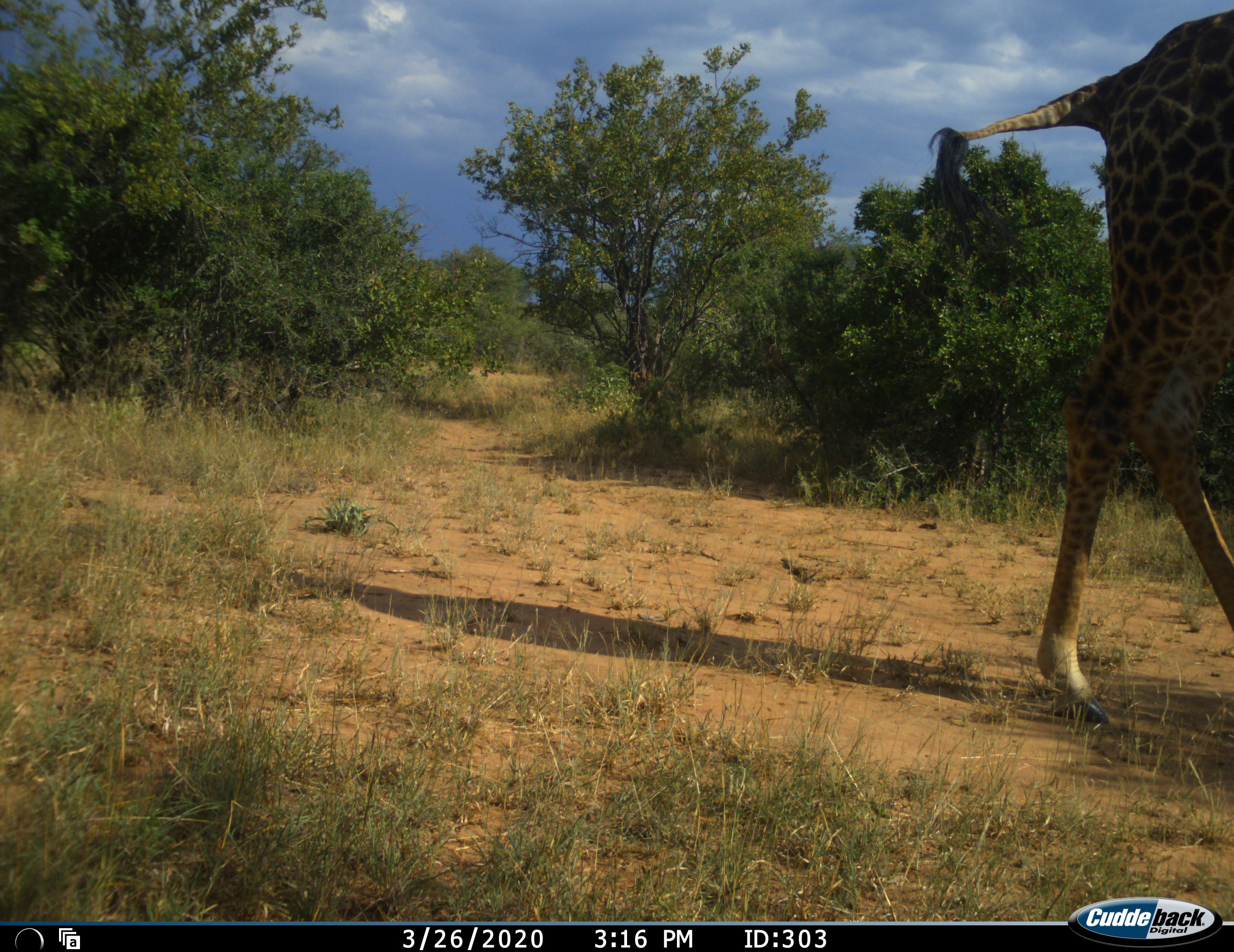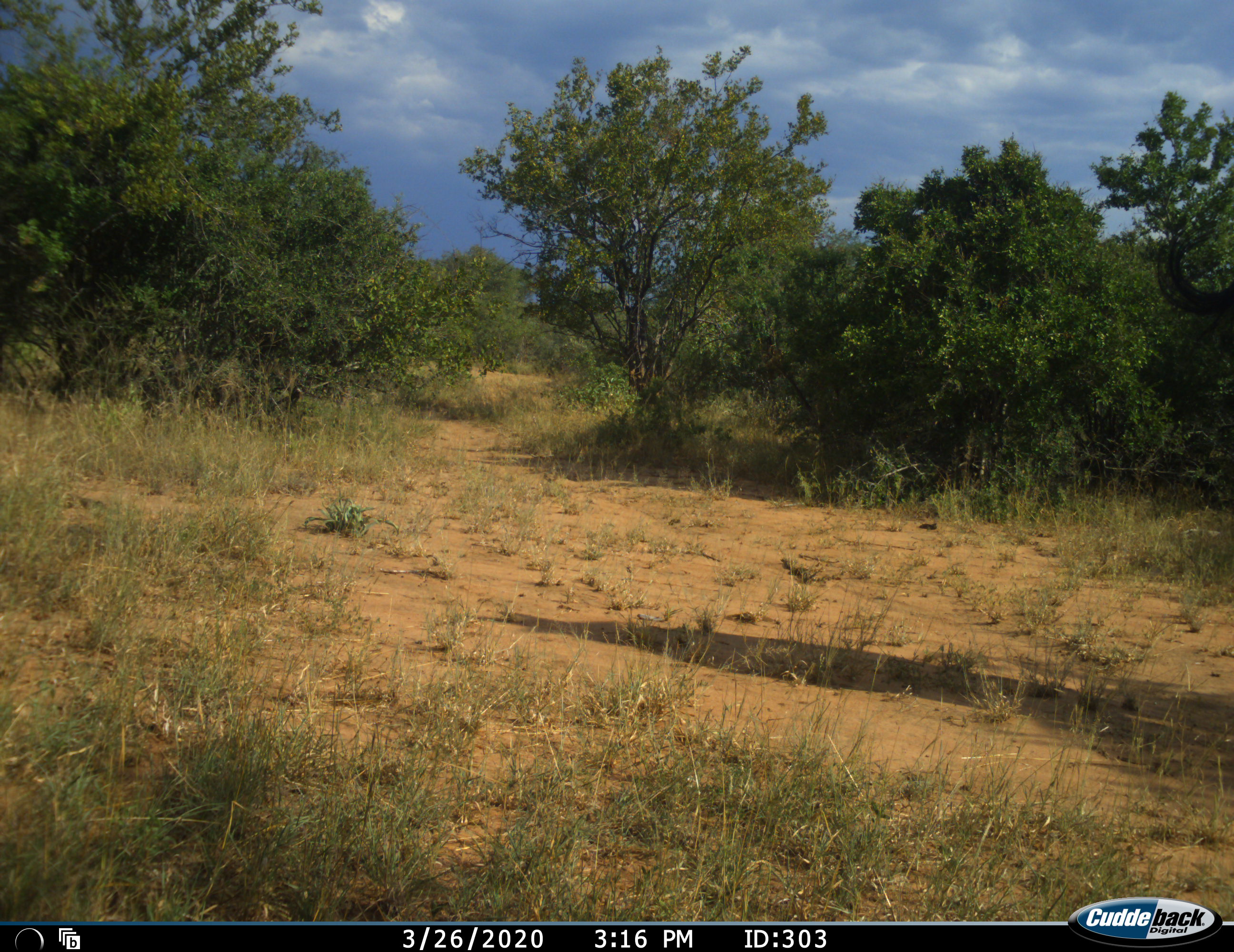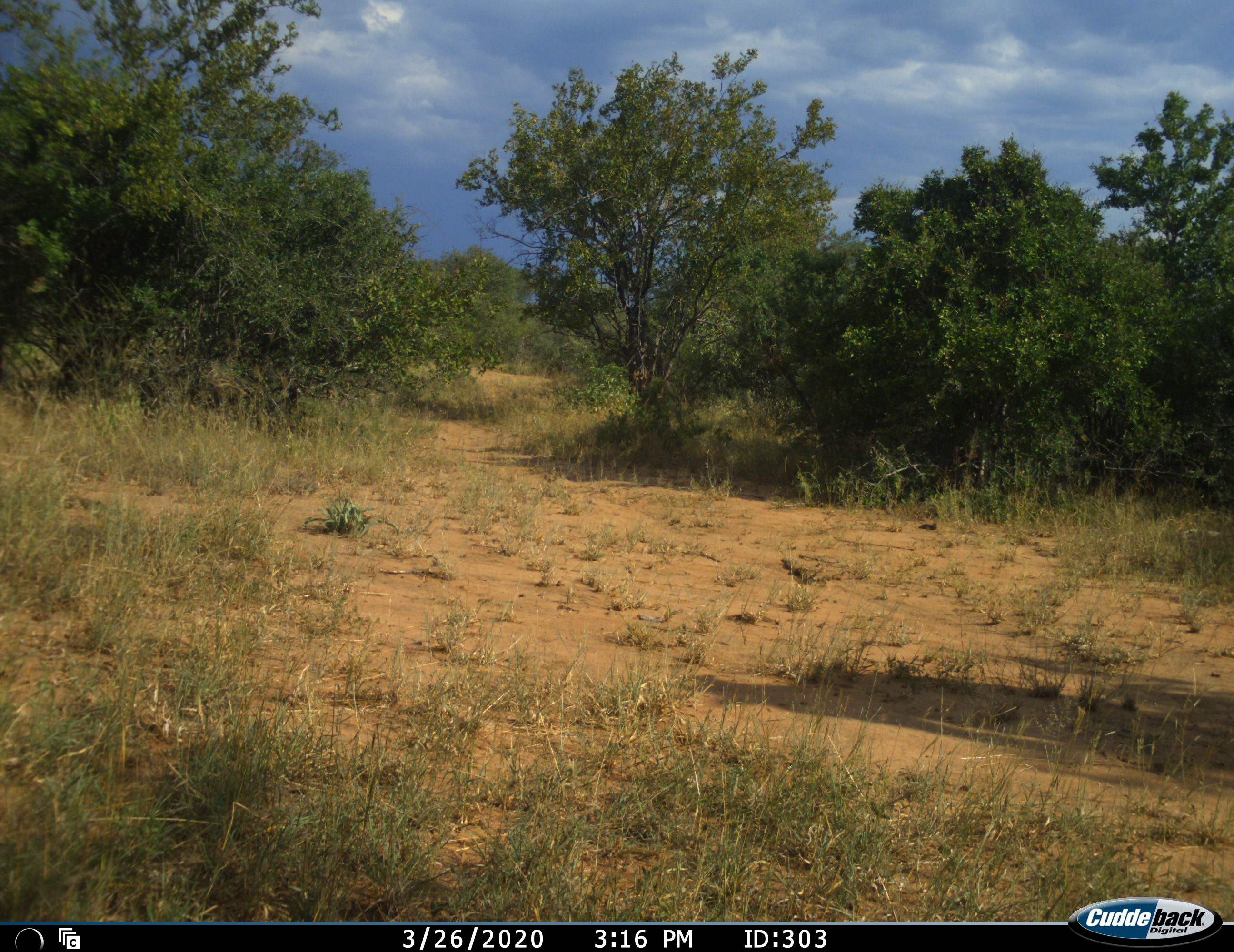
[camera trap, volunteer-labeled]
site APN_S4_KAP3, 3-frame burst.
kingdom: Animalia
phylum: Chordata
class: Mammalia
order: Artiodactyla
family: Giraffidae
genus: Giraffa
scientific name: Giraffa camelopardalis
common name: giraffe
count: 1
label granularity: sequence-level